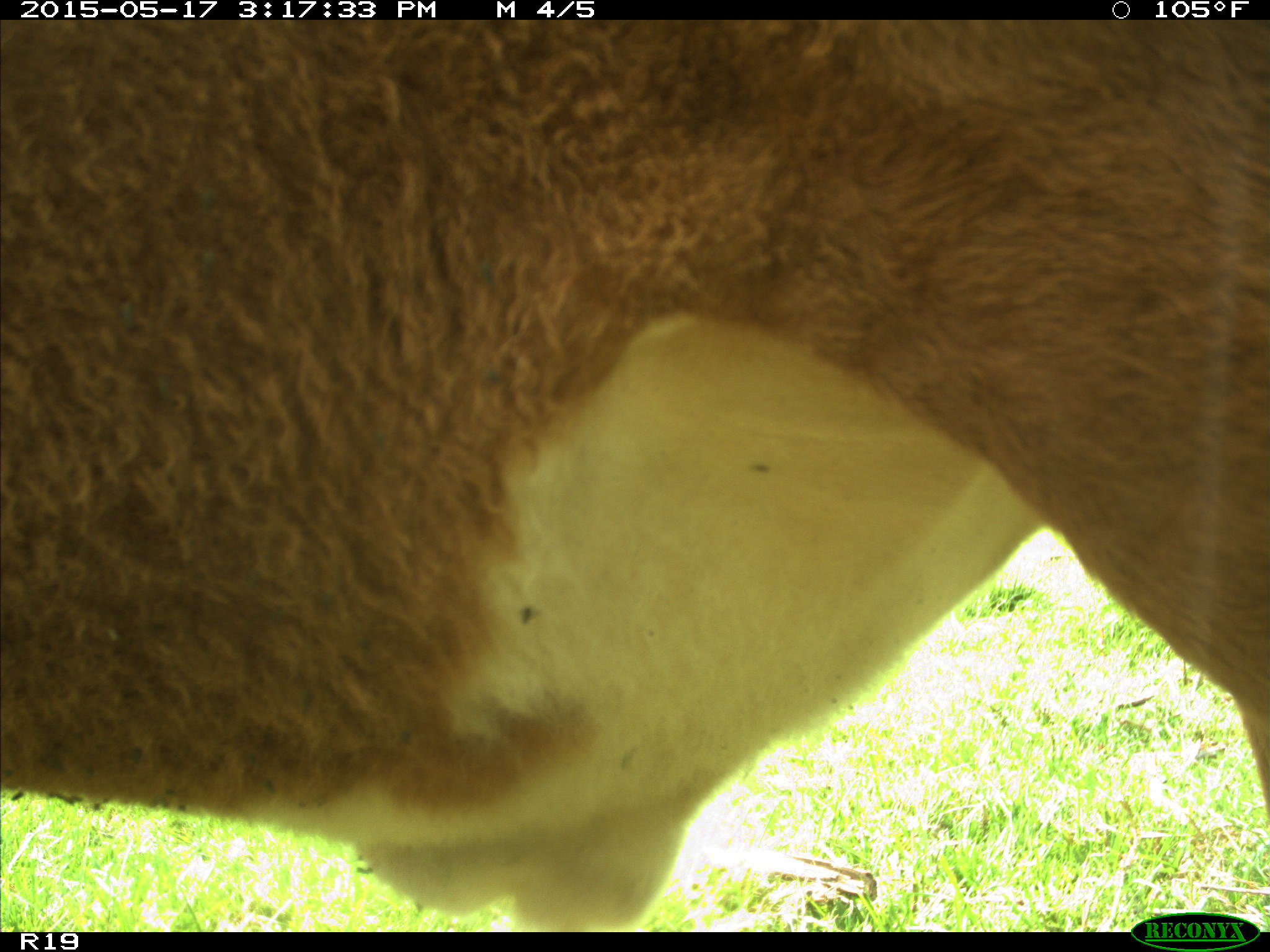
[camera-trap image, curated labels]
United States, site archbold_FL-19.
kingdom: Animalia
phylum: Chordata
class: Mammalia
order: Artiodactyla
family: Bovidae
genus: Bos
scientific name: Bos taurus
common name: domestic cow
Bos taurus (domestic cow).